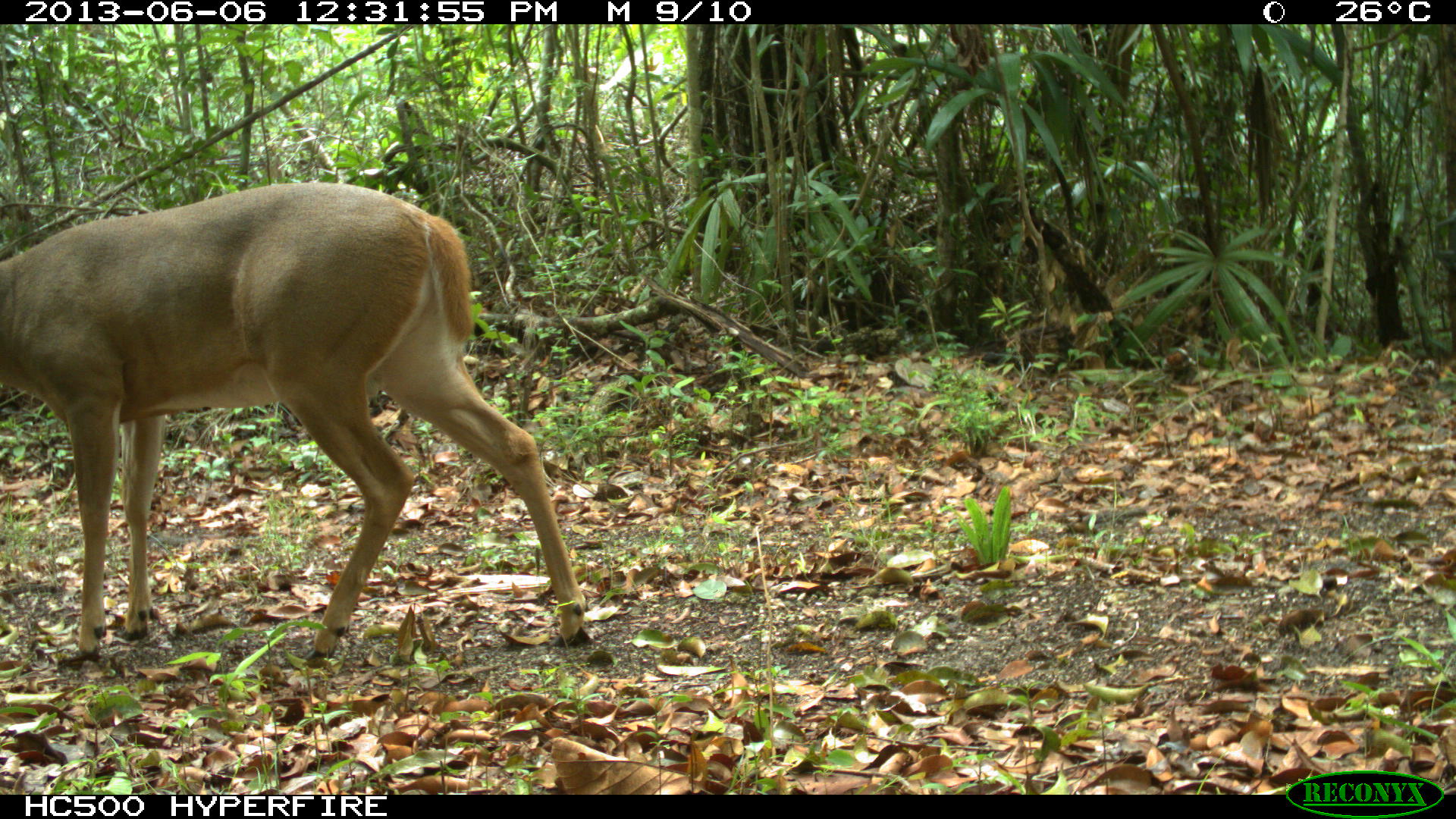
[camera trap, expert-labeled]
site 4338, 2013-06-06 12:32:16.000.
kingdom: Animalia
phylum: Chordata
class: Mammalia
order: Artiodactyla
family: Cervidae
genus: Odocoileus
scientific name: Odocoileus virginianus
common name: white-tailed deer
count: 1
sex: male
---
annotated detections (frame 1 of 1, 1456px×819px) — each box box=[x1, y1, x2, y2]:
odocoileus virginianus: box=[0, 179, 585, 662]